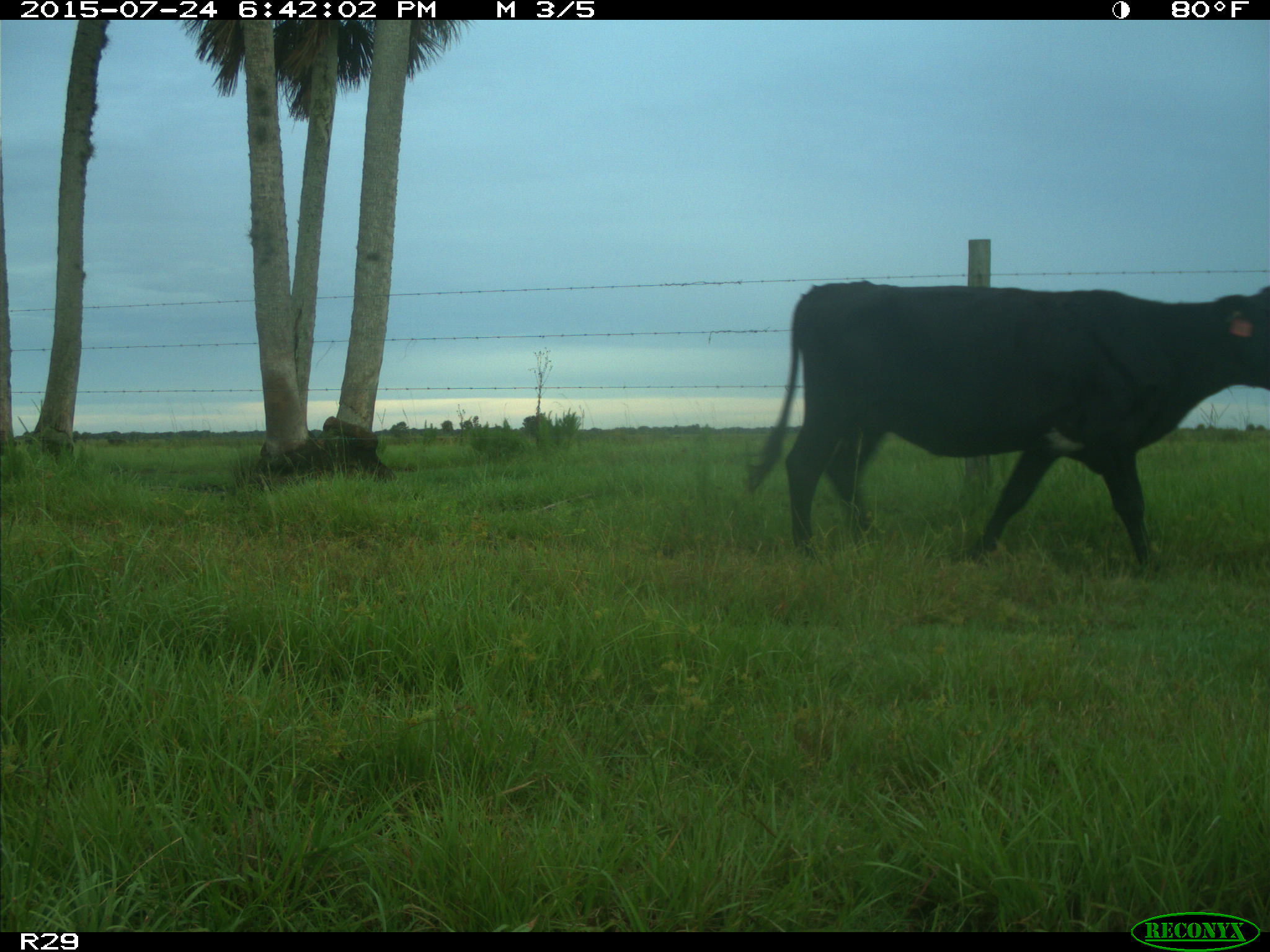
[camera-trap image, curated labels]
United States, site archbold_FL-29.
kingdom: Animalia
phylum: Chordata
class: Mammalia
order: Artiodactyla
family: Bovidae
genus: Bos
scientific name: Bos taurus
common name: domestic cow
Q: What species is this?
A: Bos taurus (domestic cow).